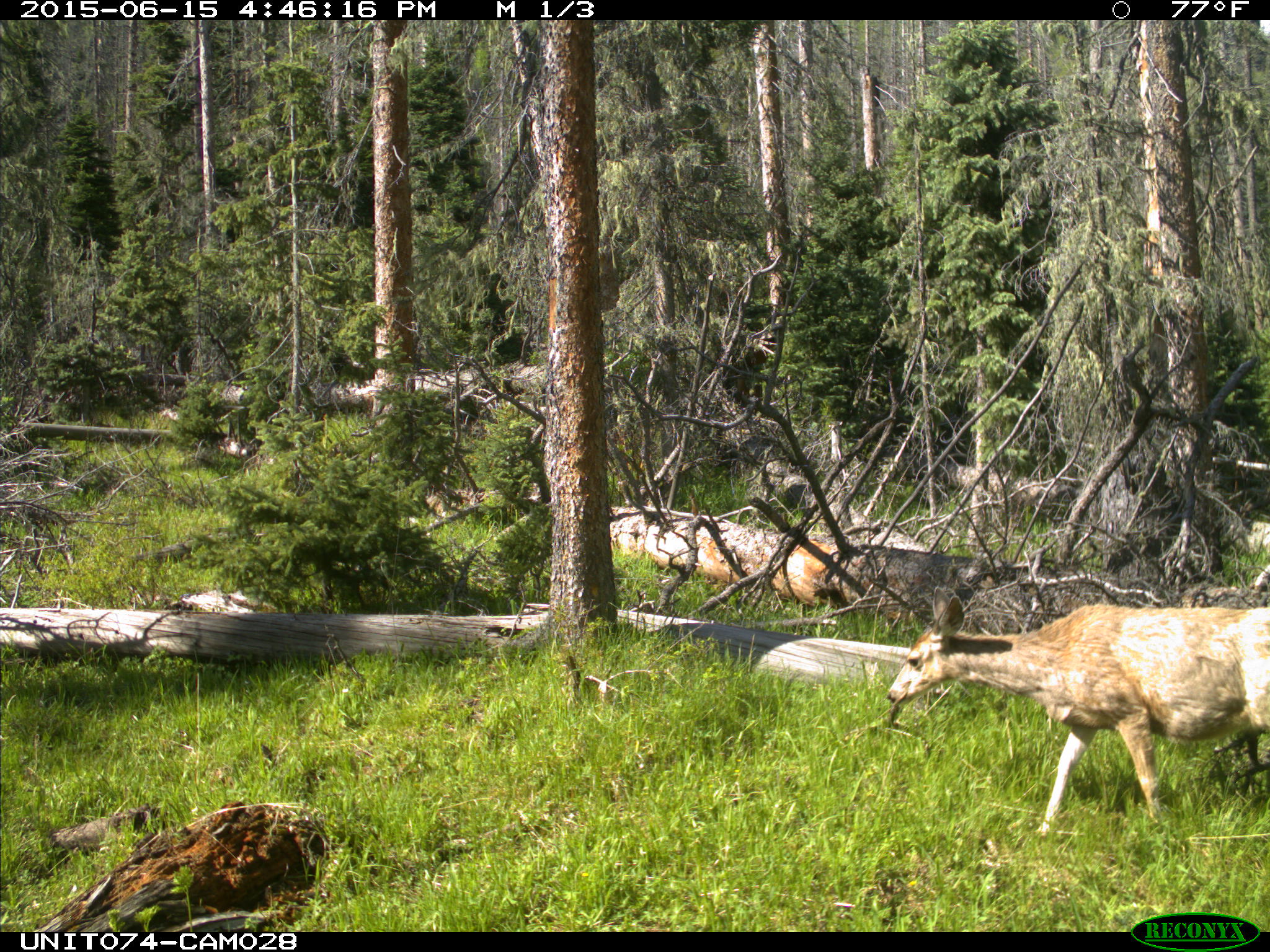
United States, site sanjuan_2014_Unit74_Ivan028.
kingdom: Animalia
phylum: Chordata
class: Mammalia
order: Artiodactyla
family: Cervidae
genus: Odocoileus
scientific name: Odocoileus hemionus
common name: mule deer